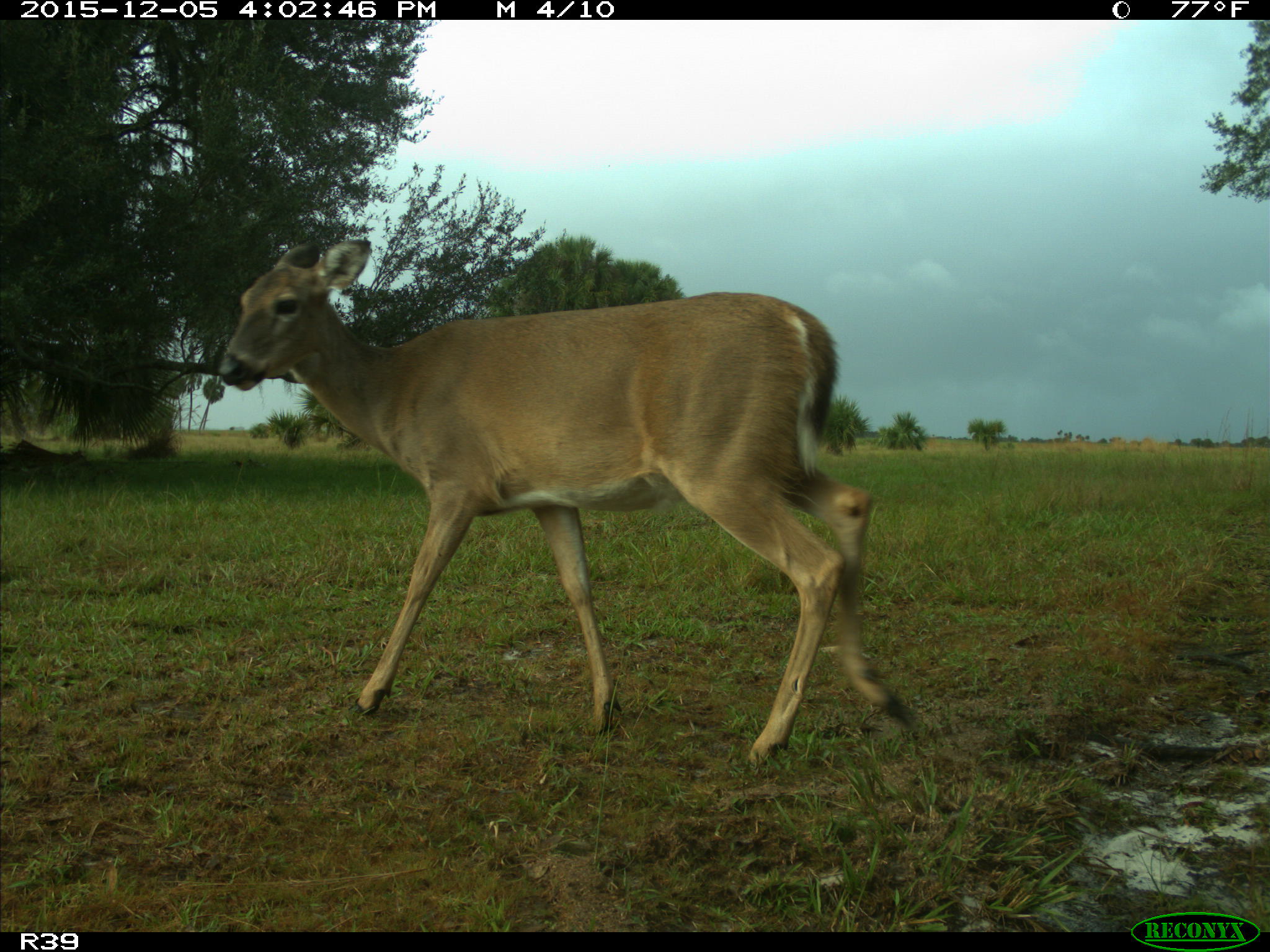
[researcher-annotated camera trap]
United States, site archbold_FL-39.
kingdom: Animalia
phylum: Chordata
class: Mammalia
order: Artiodactyla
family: Cervidae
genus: Odocoileus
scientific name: Odocoileus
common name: deer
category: unidentified deer